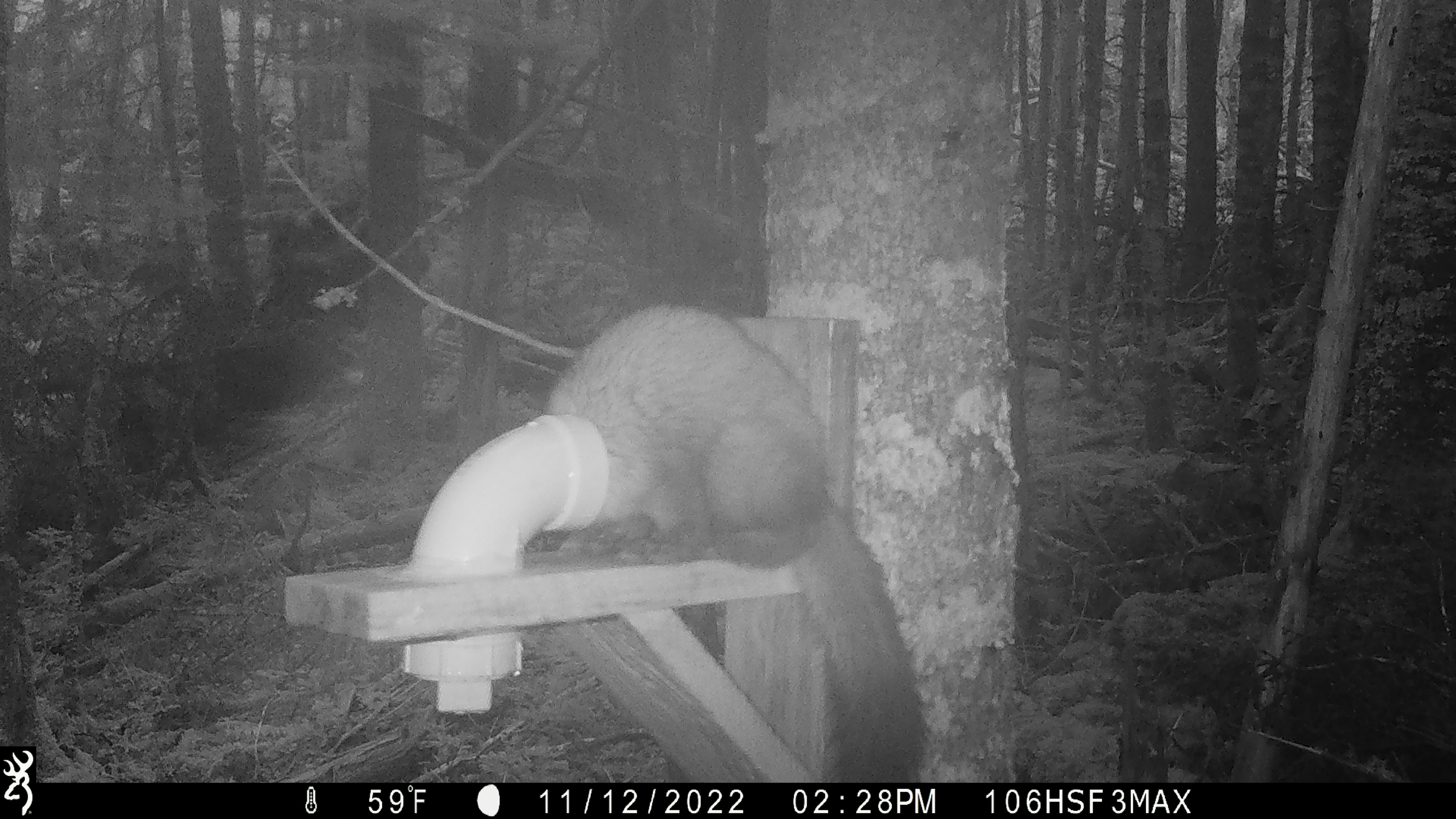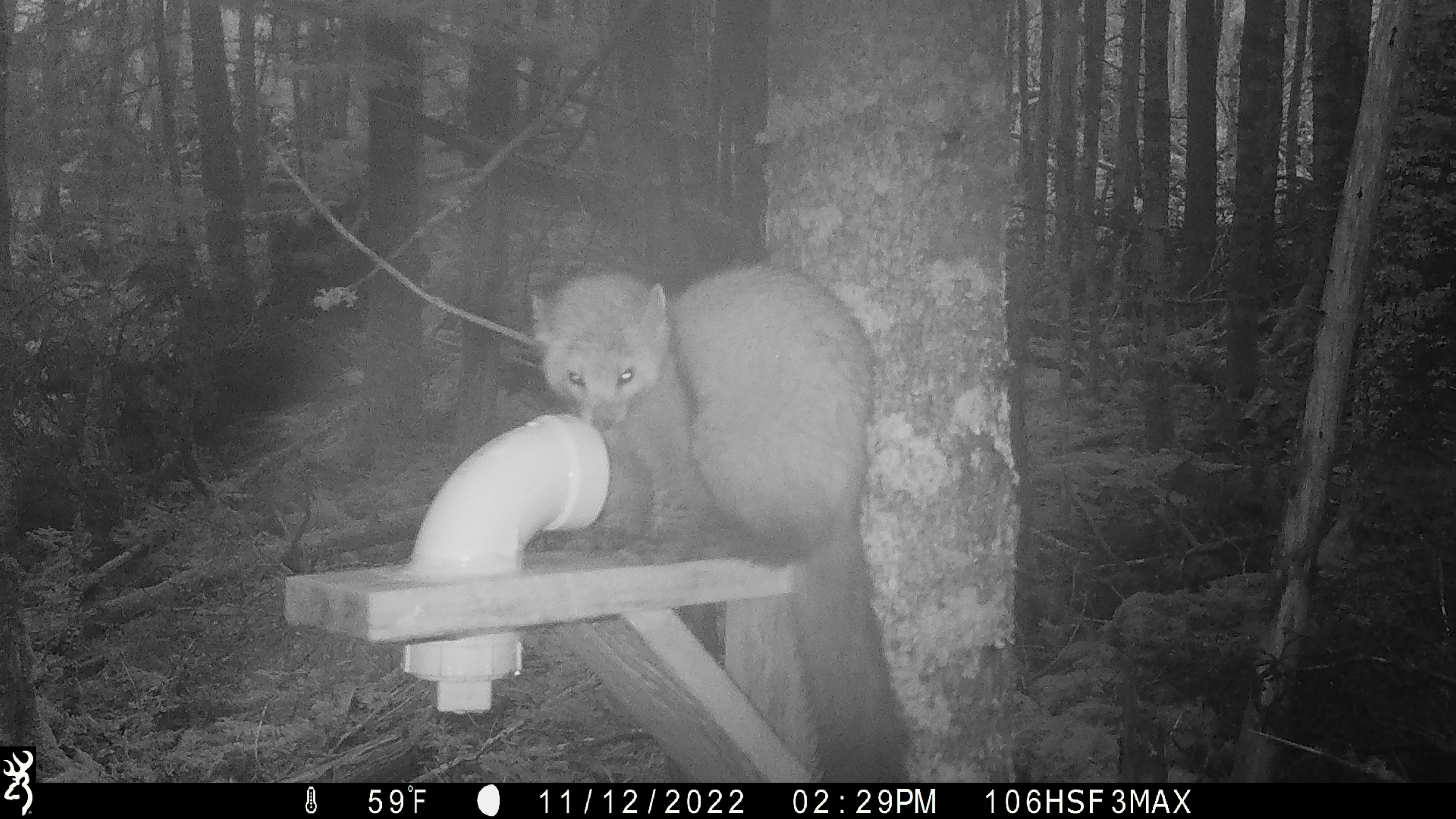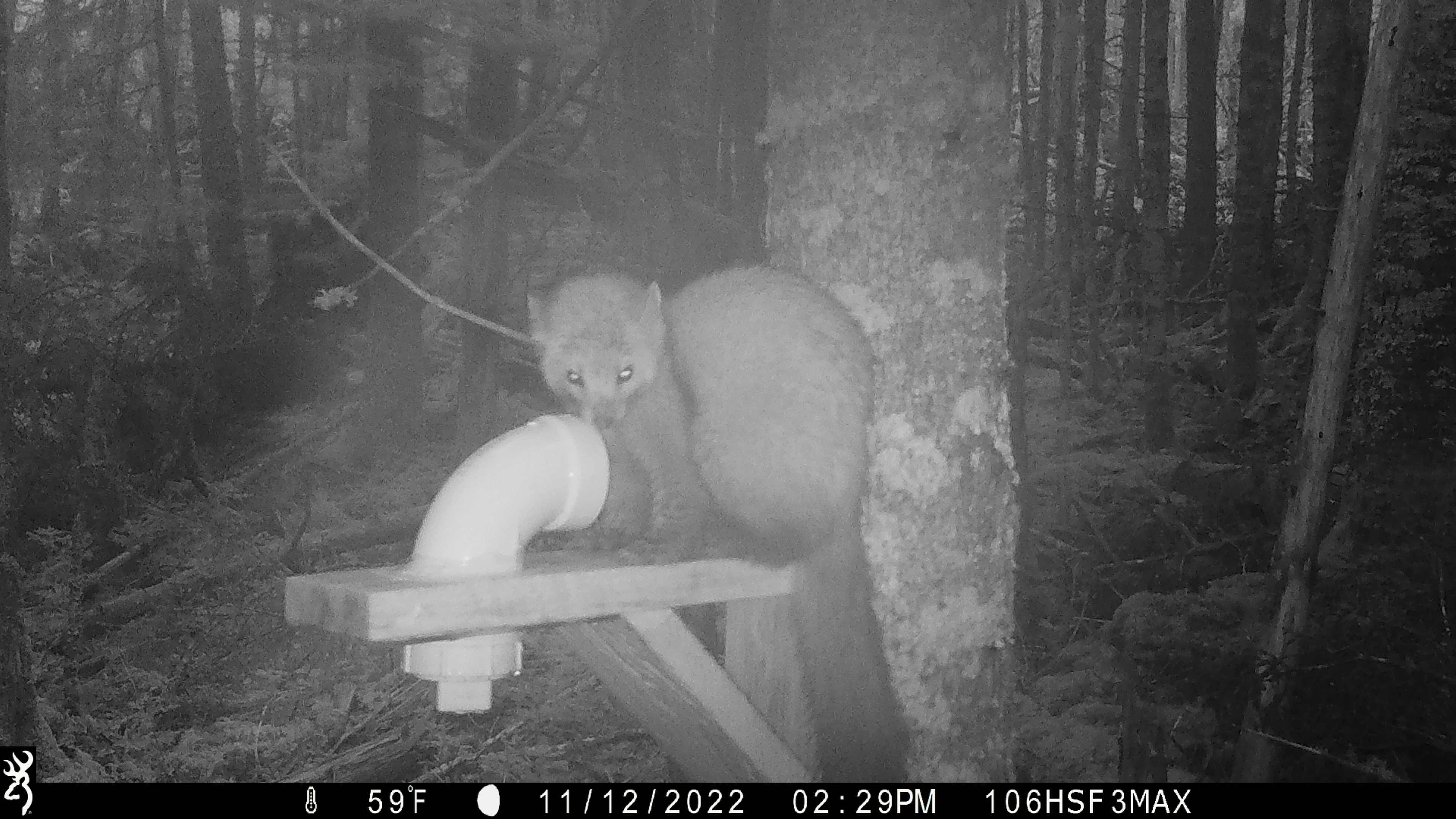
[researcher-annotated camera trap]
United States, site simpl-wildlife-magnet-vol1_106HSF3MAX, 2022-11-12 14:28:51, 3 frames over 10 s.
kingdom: Animalia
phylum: Chordata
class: Mammalia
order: Carnivora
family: Mustelidae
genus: Martes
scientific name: Martes americana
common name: american marten